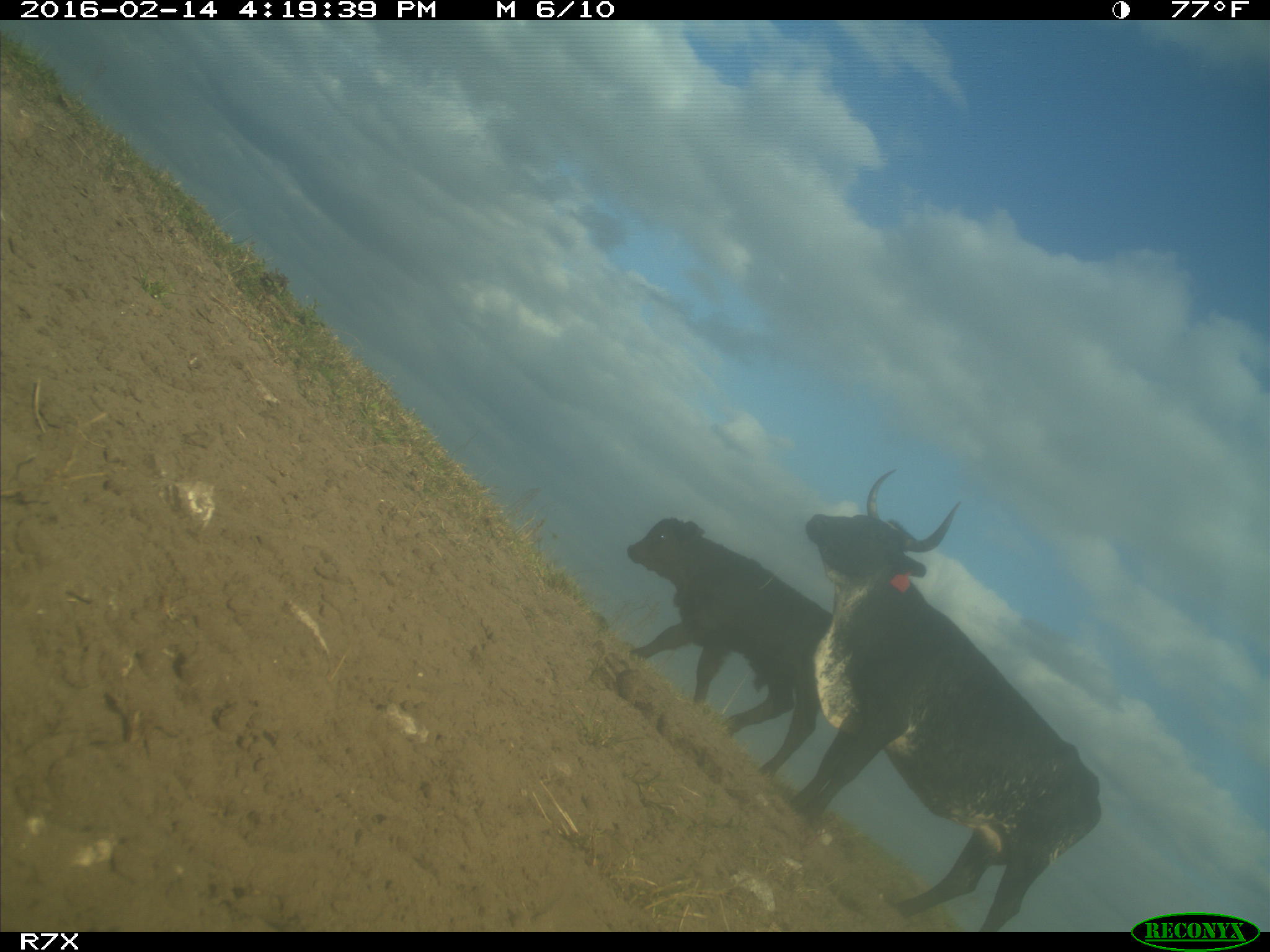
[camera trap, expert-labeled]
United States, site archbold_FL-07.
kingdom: Animalia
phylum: Chordata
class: Mammalia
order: Artiodactyla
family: Bovidae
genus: Bos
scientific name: Bos taurus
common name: domestic cow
Bos taurus (domestic cow).